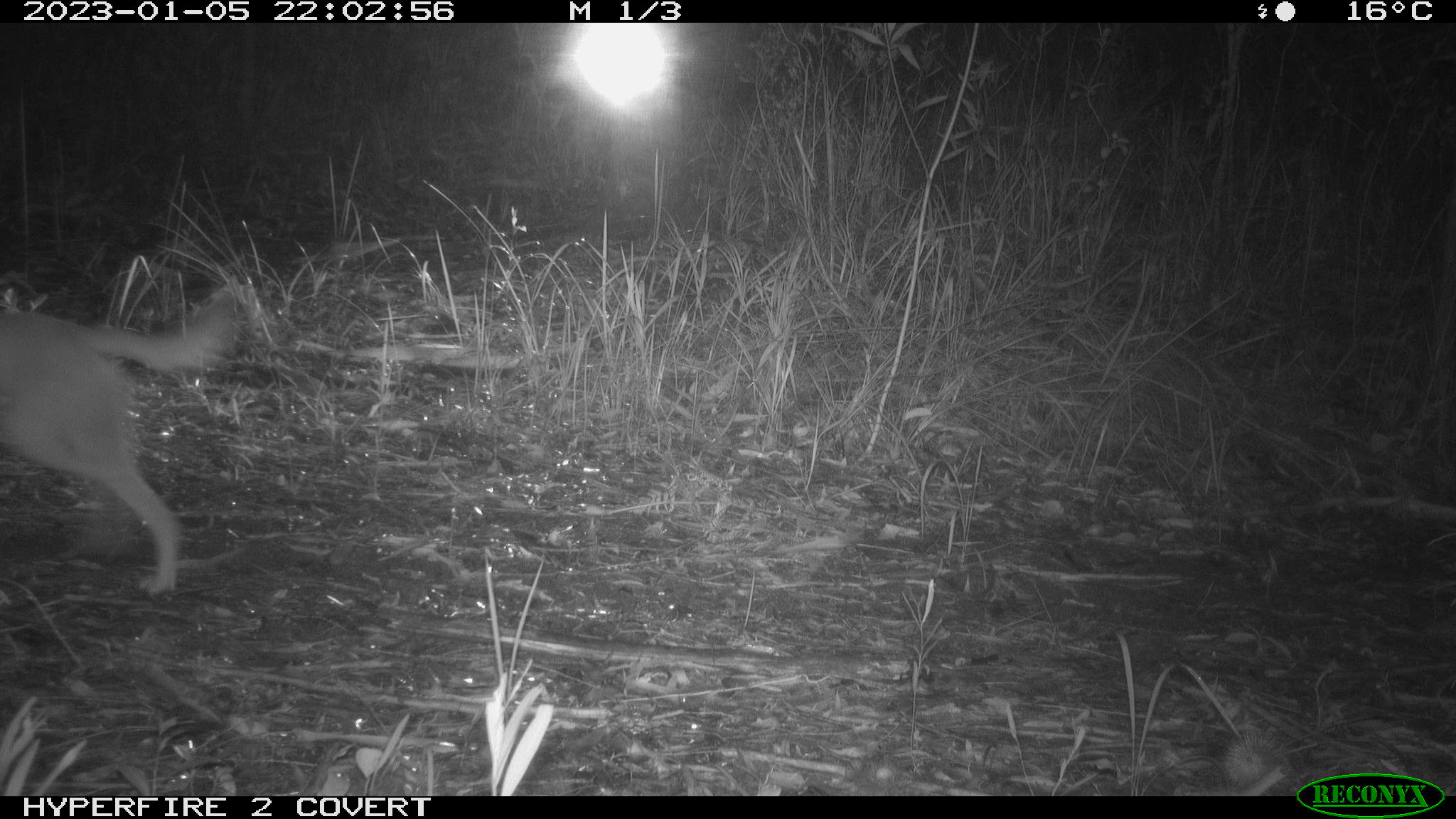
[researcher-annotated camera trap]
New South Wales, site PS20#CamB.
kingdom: Animalia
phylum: Chordata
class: Mammalia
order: Carnivora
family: Canidae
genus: Canis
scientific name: Canis familiaris dingo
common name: dingo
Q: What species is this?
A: Dingo (Canis familiaris dingo).